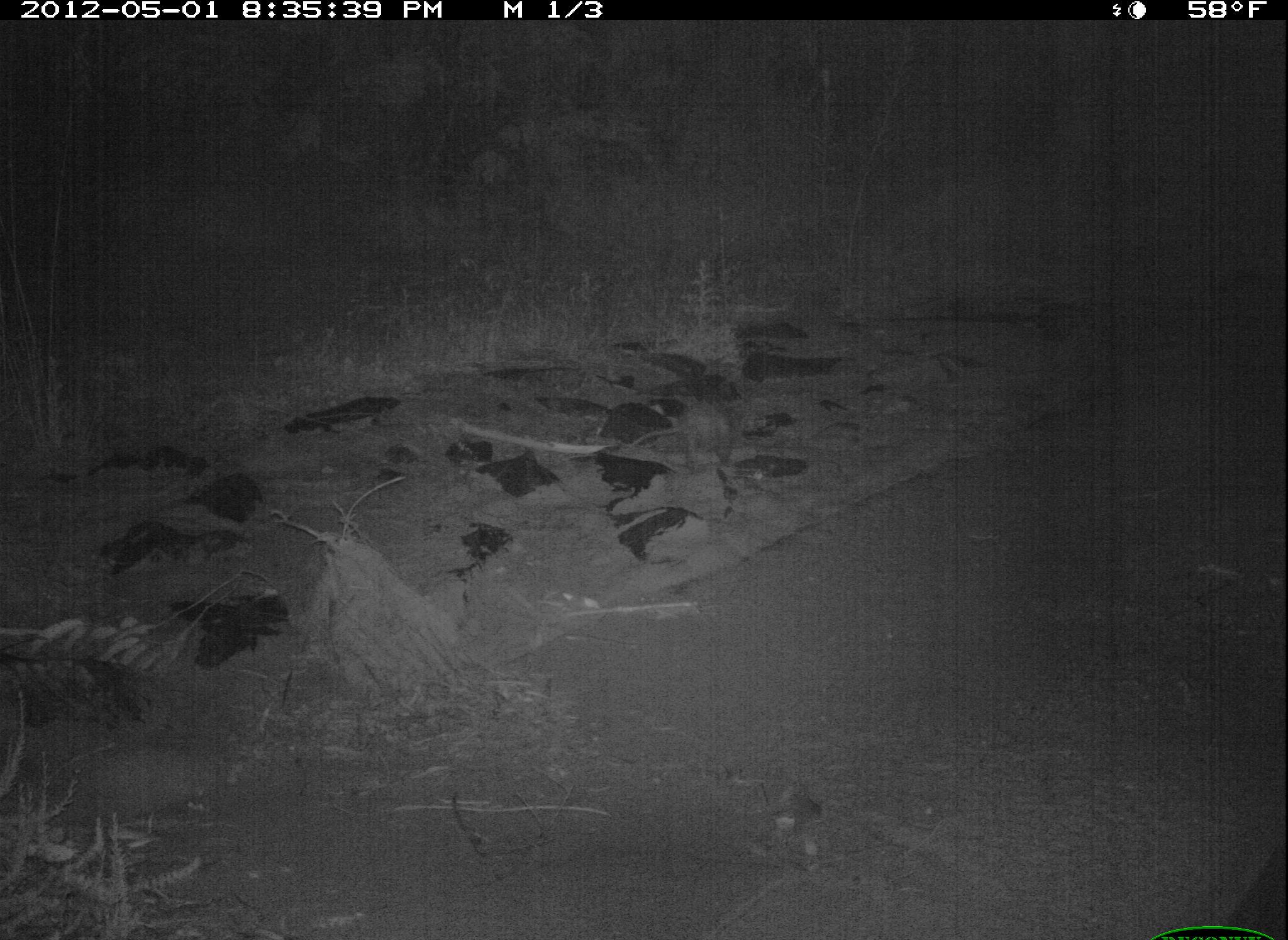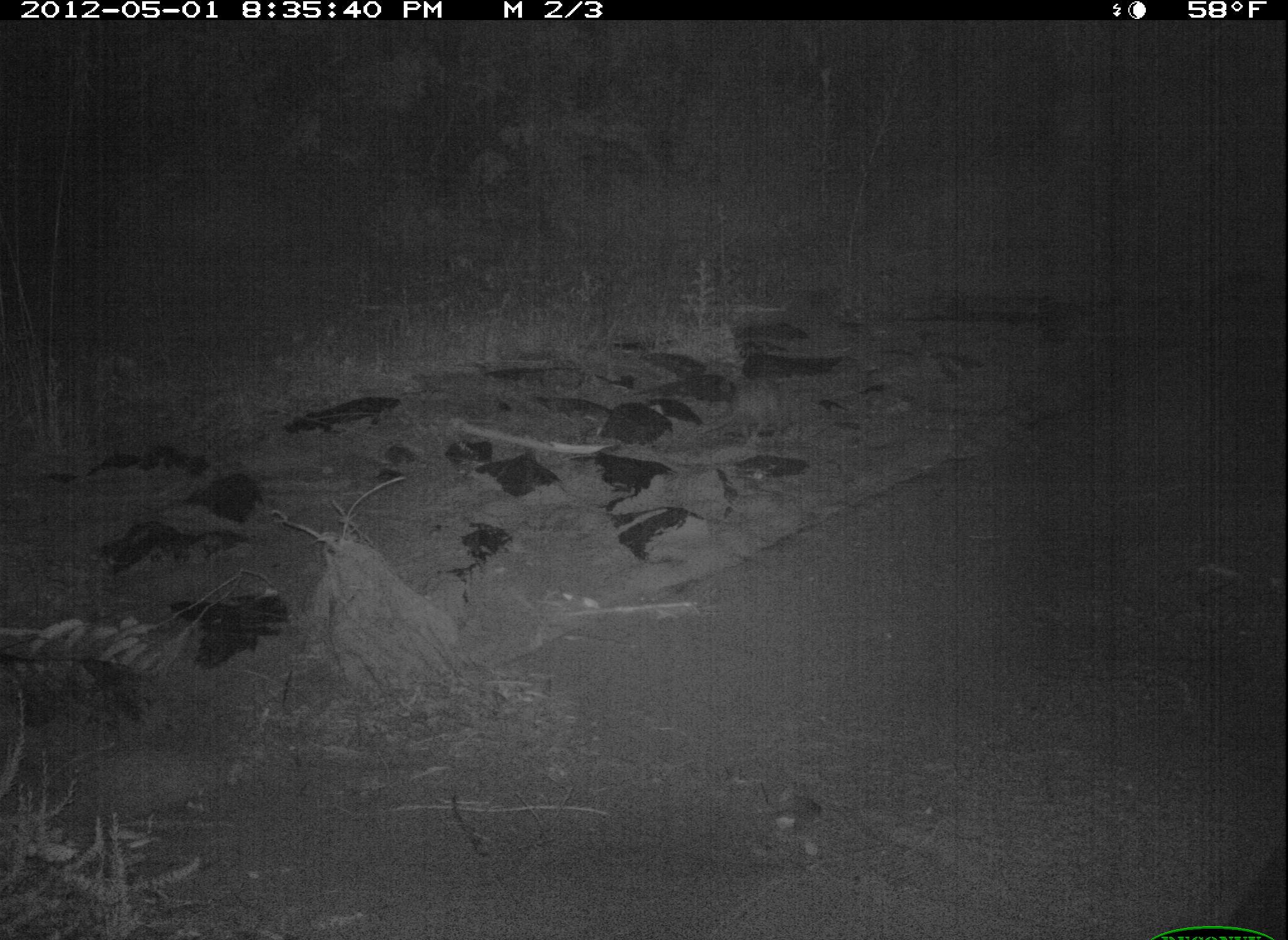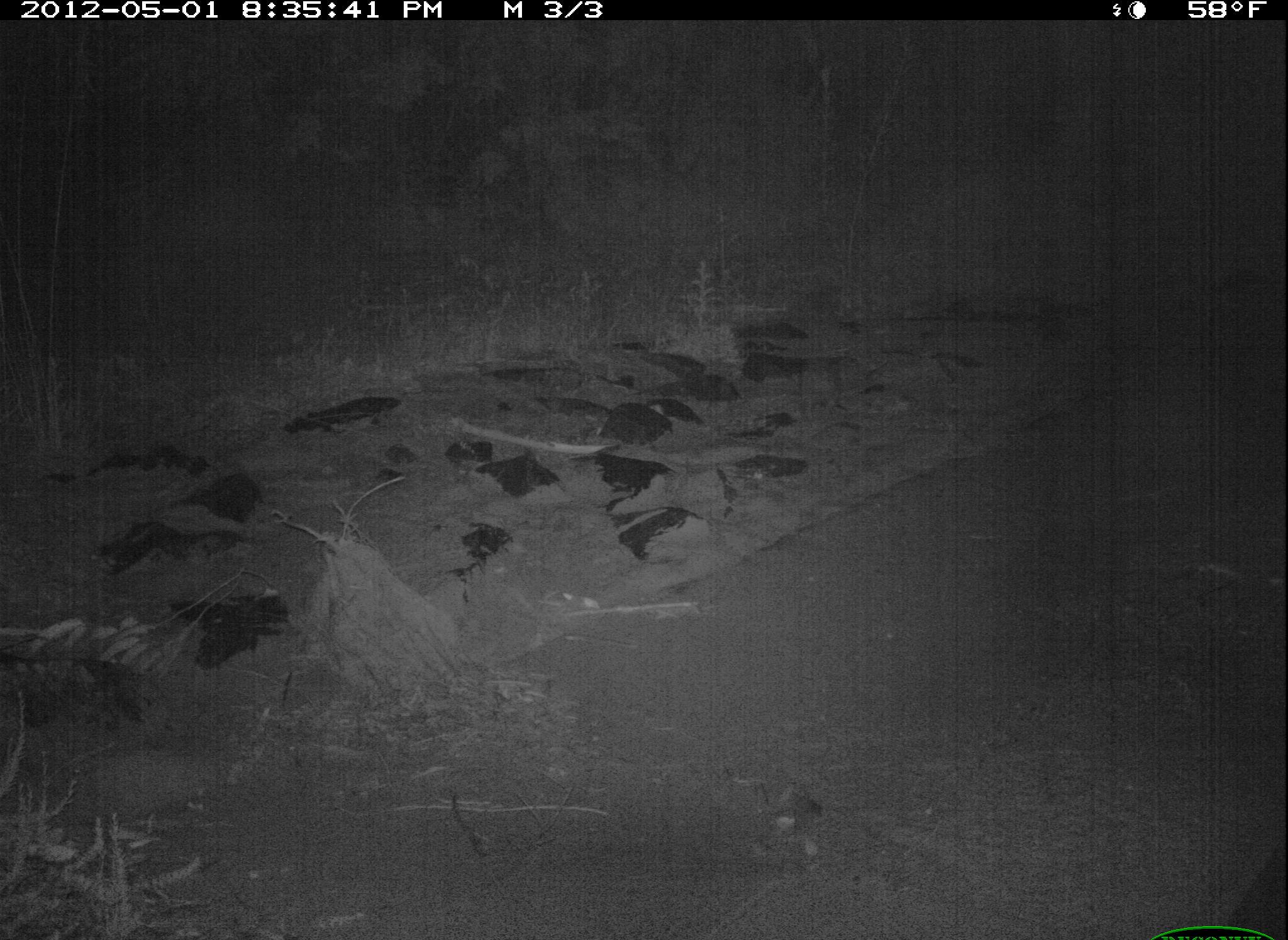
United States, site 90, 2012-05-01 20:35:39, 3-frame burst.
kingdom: Animalia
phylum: Chordata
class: Mammalia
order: Didelphimorphia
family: Didelphidae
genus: Didelphis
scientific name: Didelphis virginiana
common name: virginia opossum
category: opossum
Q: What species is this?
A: Opossum (virginia opossum) (Didelphis virginiana).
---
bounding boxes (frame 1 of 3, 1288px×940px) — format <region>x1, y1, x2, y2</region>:
opossum: <region>601, 377, 753, 474</region>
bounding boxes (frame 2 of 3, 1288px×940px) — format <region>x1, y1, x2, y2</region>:
opossum: <region>686, 366, 826, 448</region>